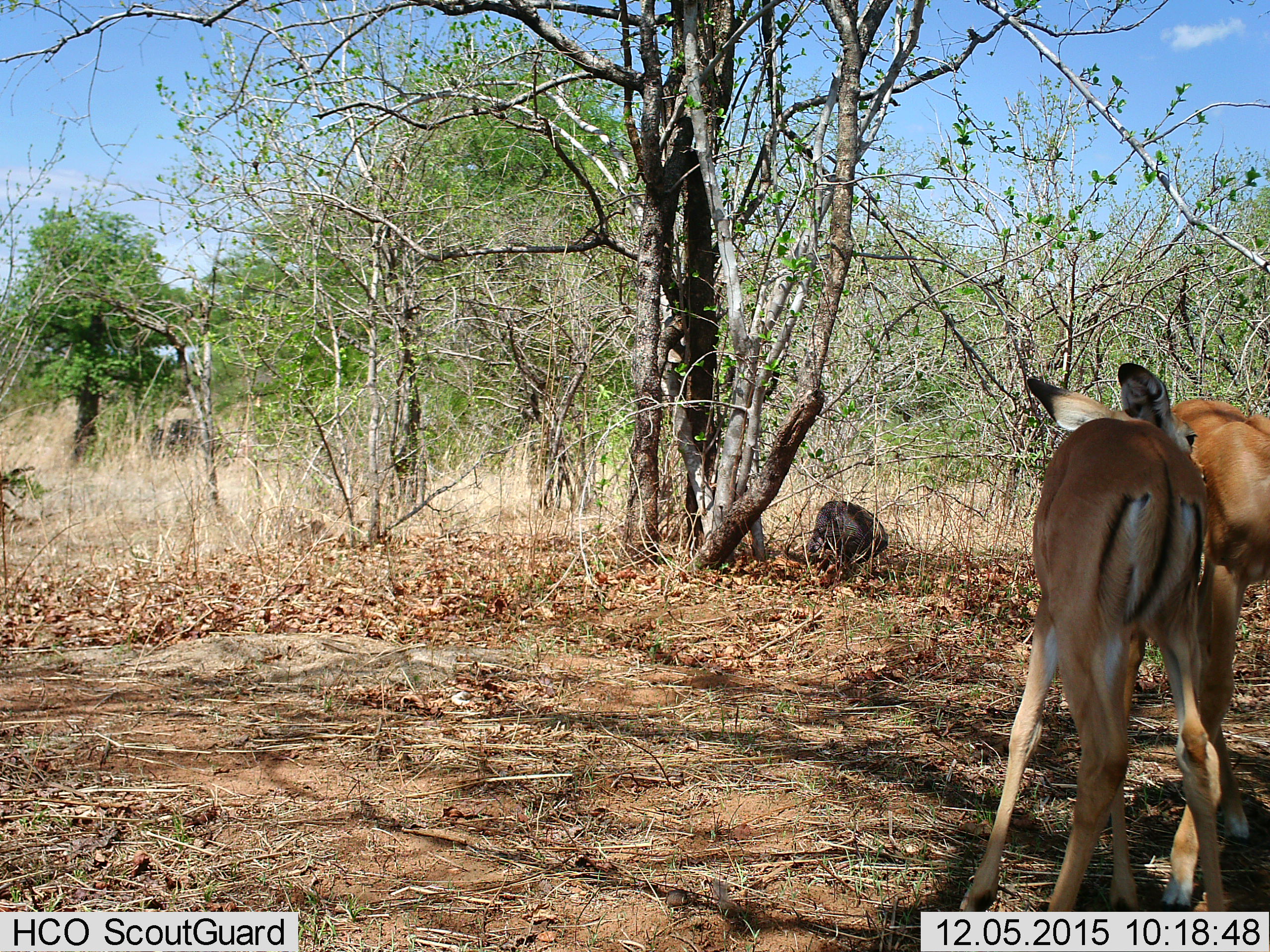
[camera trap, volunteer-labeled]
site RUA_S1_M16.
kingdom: Animalia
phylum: Chordata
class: Aves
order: Galliformes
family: Numididae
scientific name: Numididae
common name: guineafowl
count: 1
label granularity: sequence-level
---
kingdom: Animalia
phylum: Chordata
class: Mammalia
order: Artiodactyla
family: Bovidae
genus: Aepyceros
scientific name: Aepyceros melampus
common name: impala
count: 2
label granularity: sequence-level